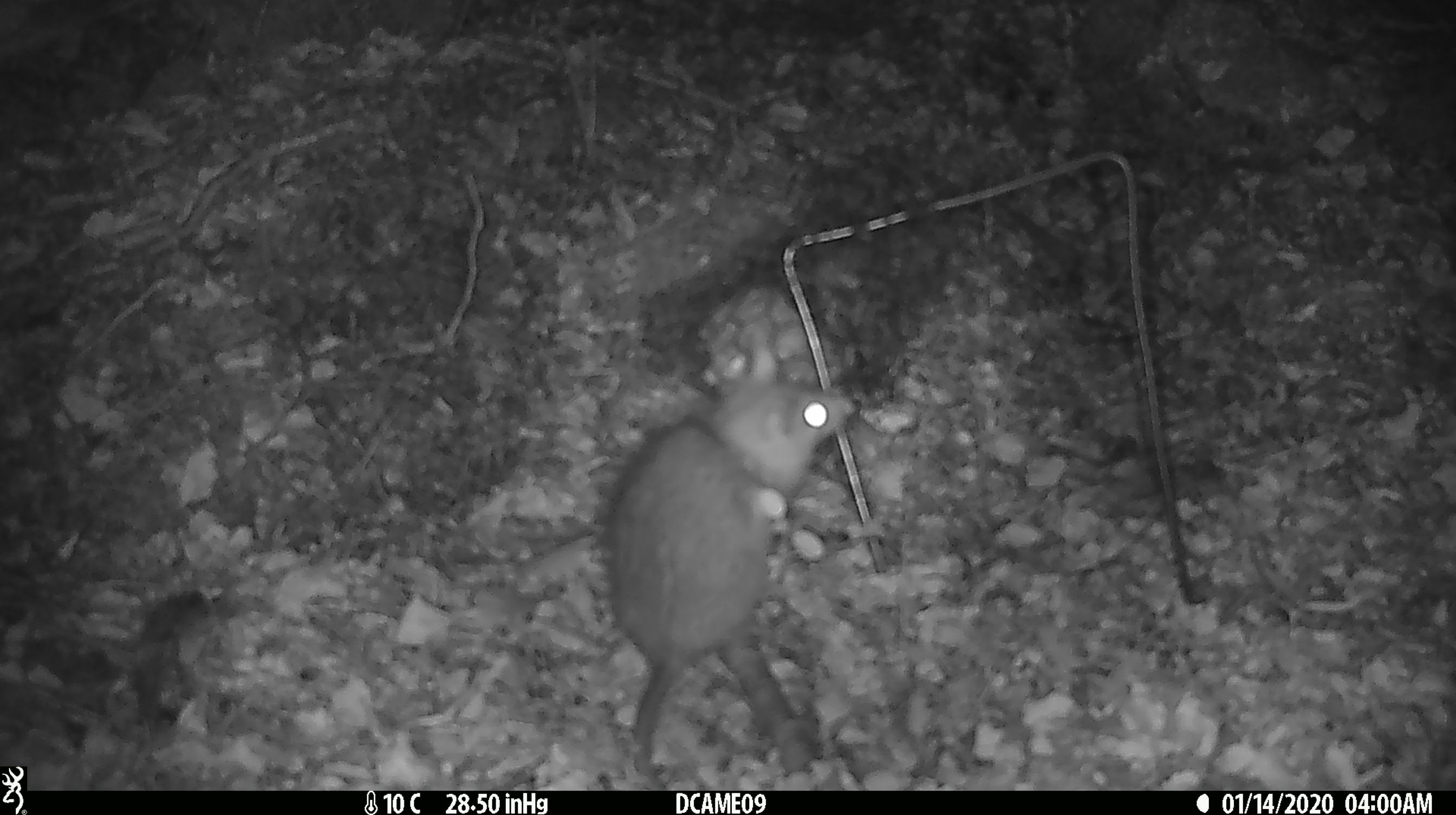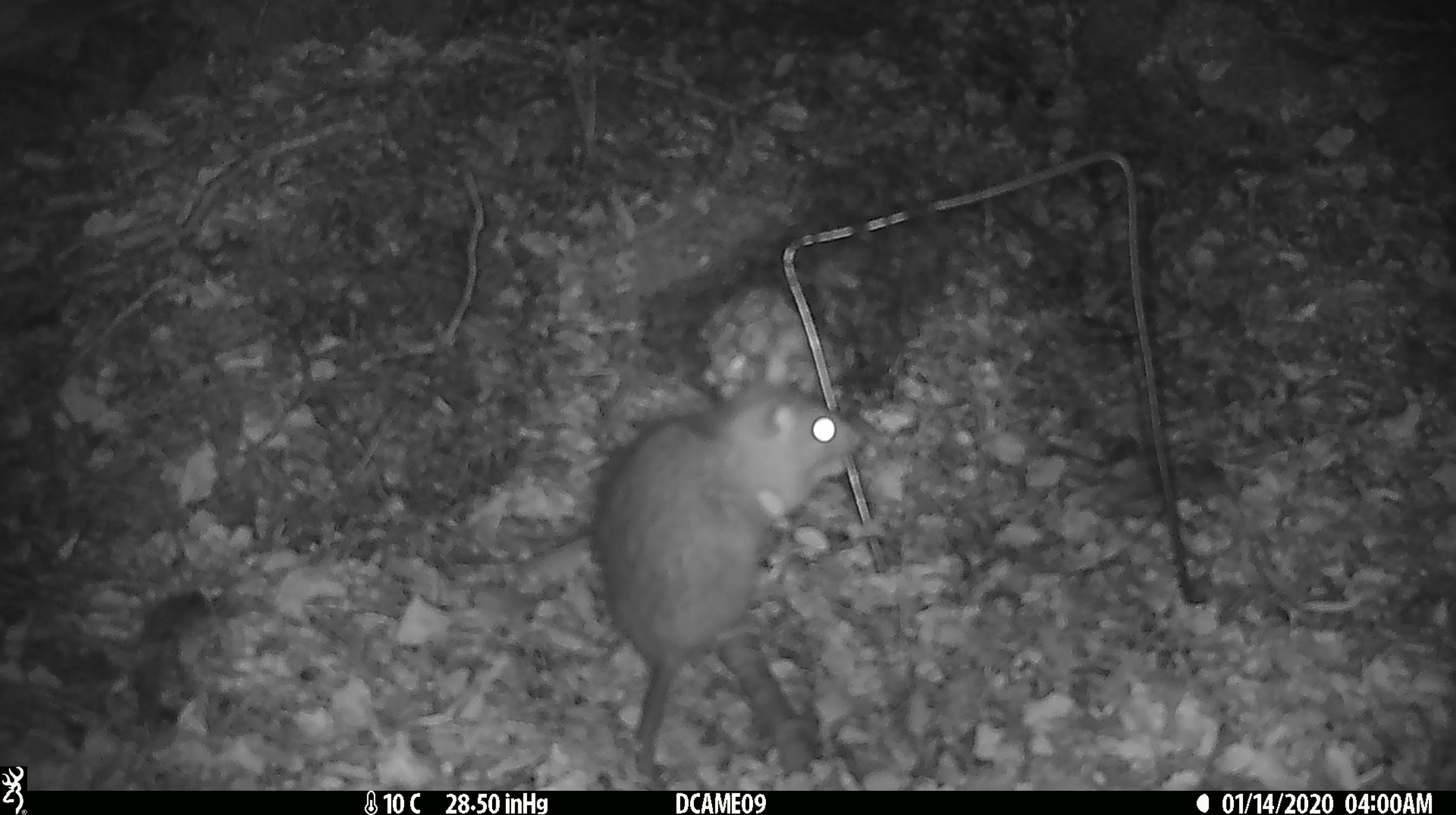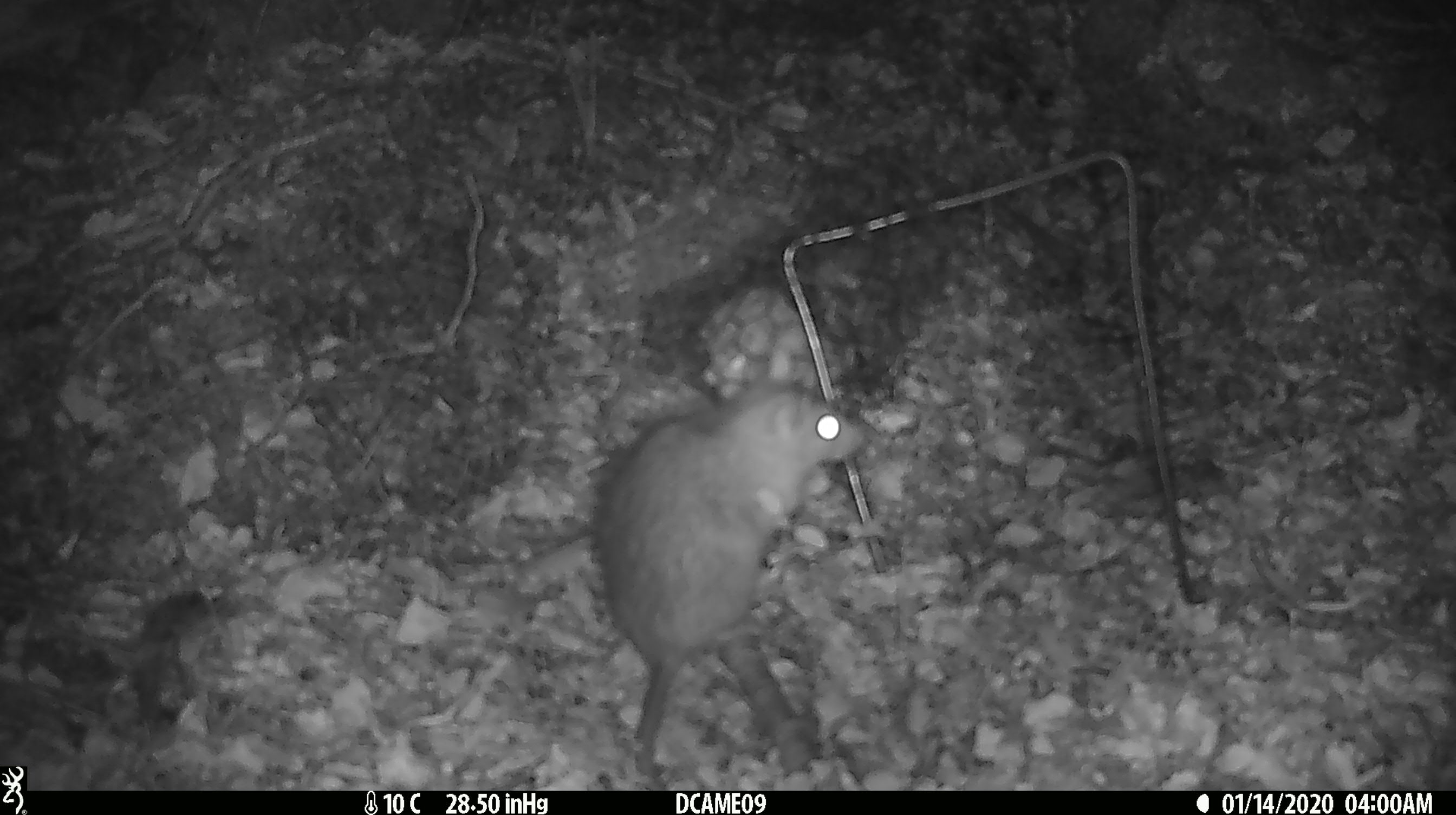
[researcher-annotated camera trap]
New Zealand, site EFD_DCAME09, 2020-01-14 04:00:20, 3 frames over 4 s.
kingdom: Animalia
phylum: Chordata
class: Mammalia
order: Rodentia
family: Muridae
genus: Rattus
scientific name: Rattus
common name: rat